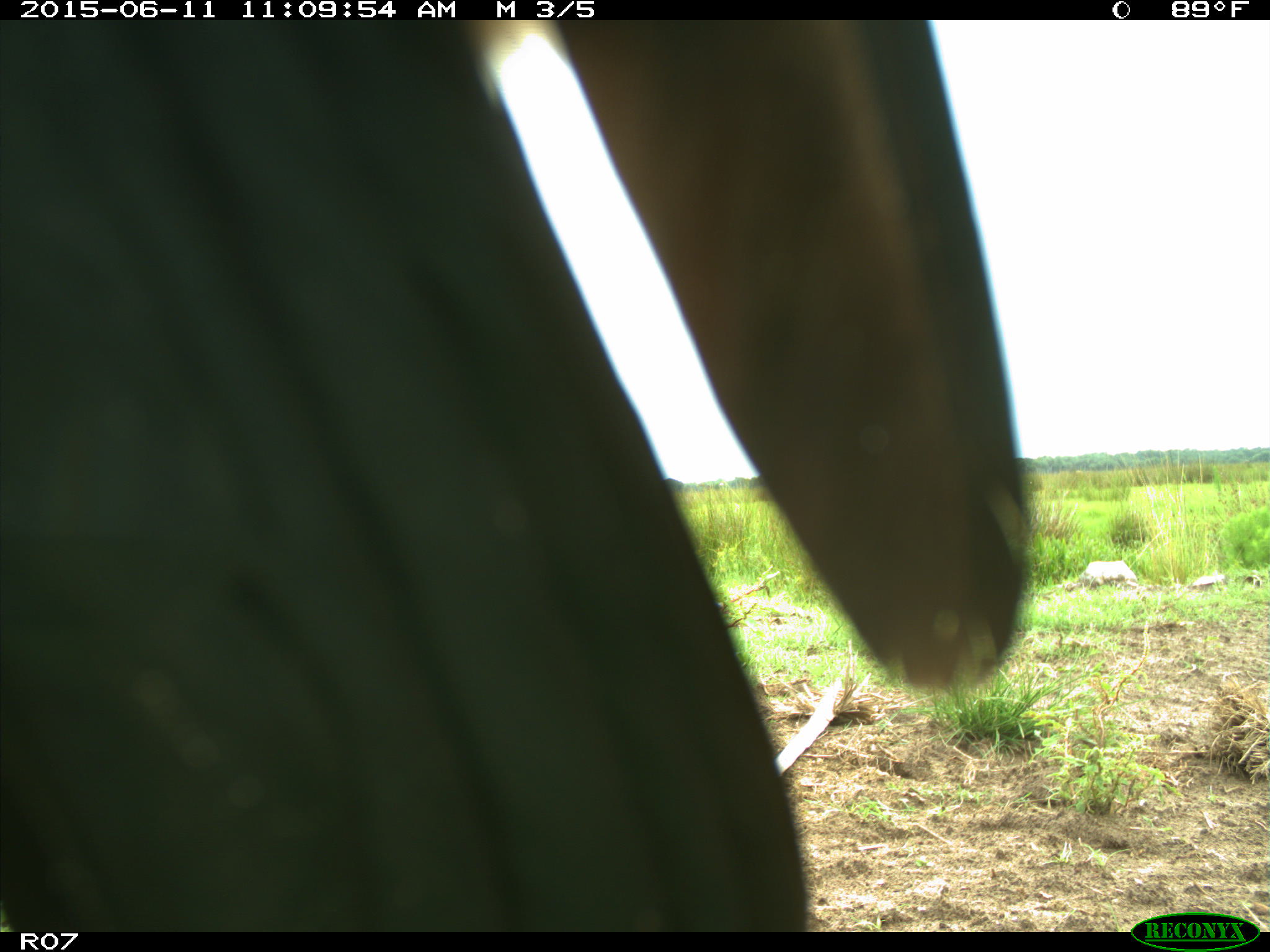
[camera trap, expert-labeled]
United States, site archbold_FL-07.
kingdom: Animalia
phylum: Chordata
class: Mammalia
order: Artiodactyla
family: Bovidae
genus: Bos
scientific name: Bos taurus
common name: domestic cow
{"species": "Bos taurus (domestic cow)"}